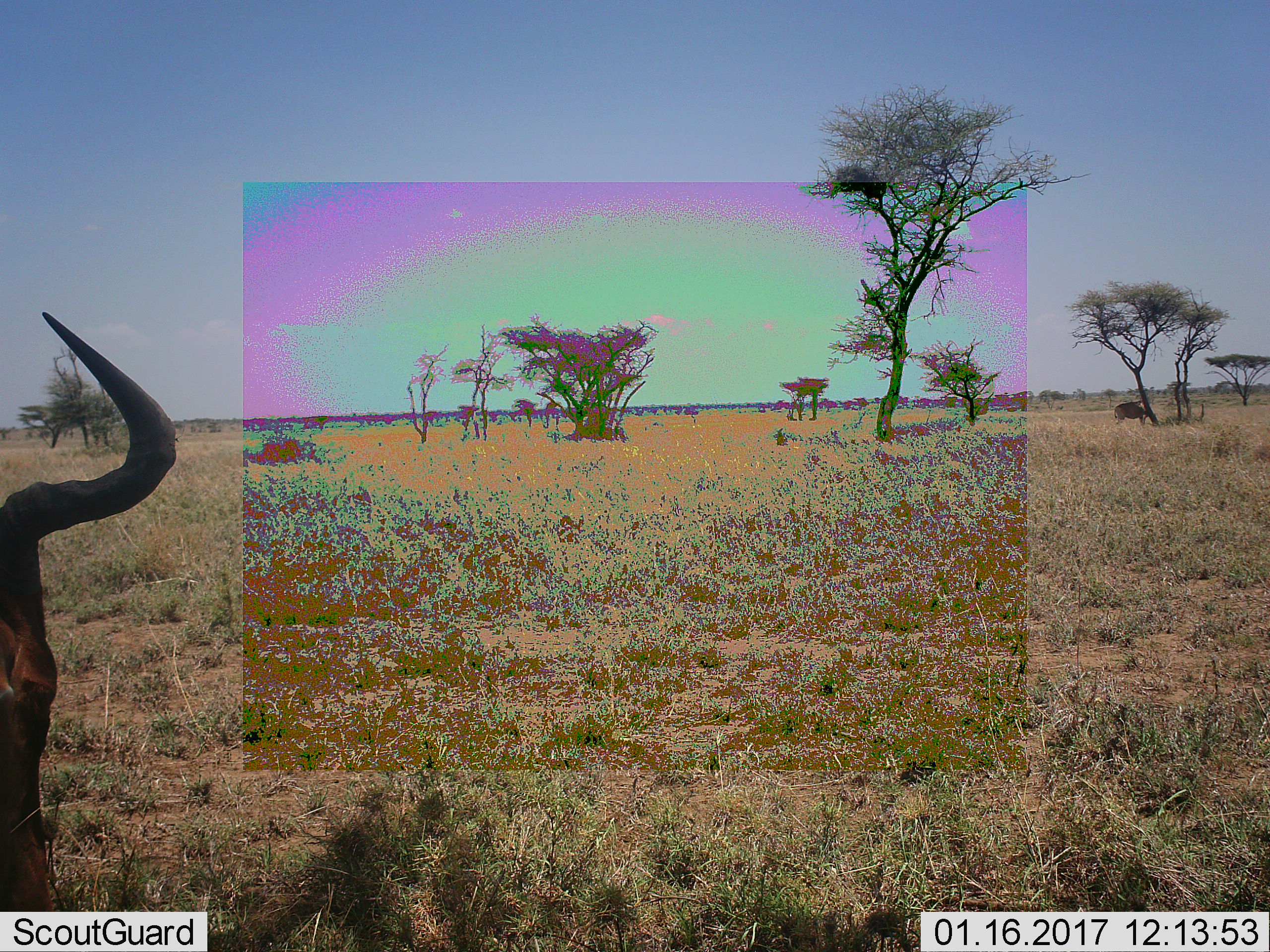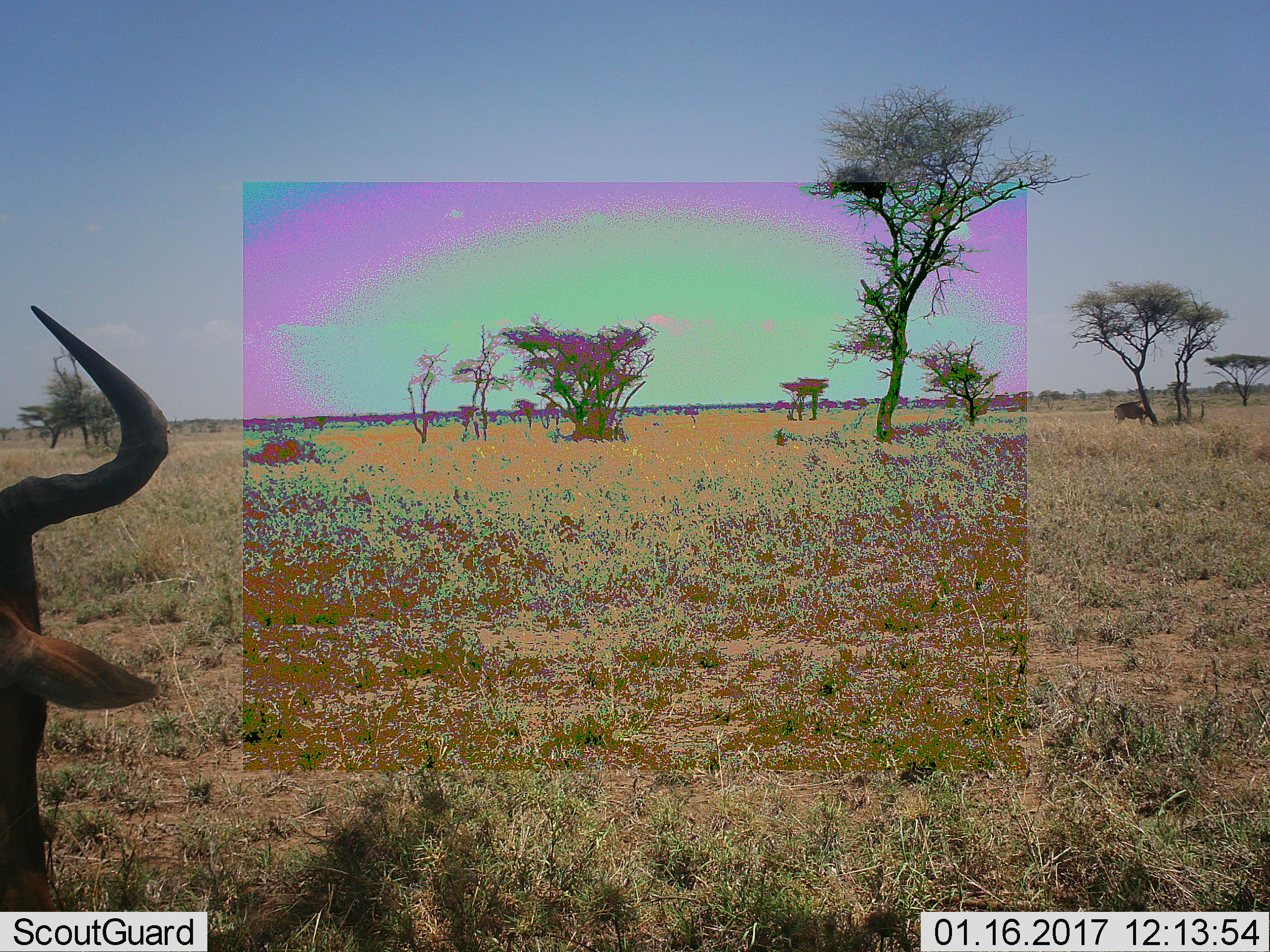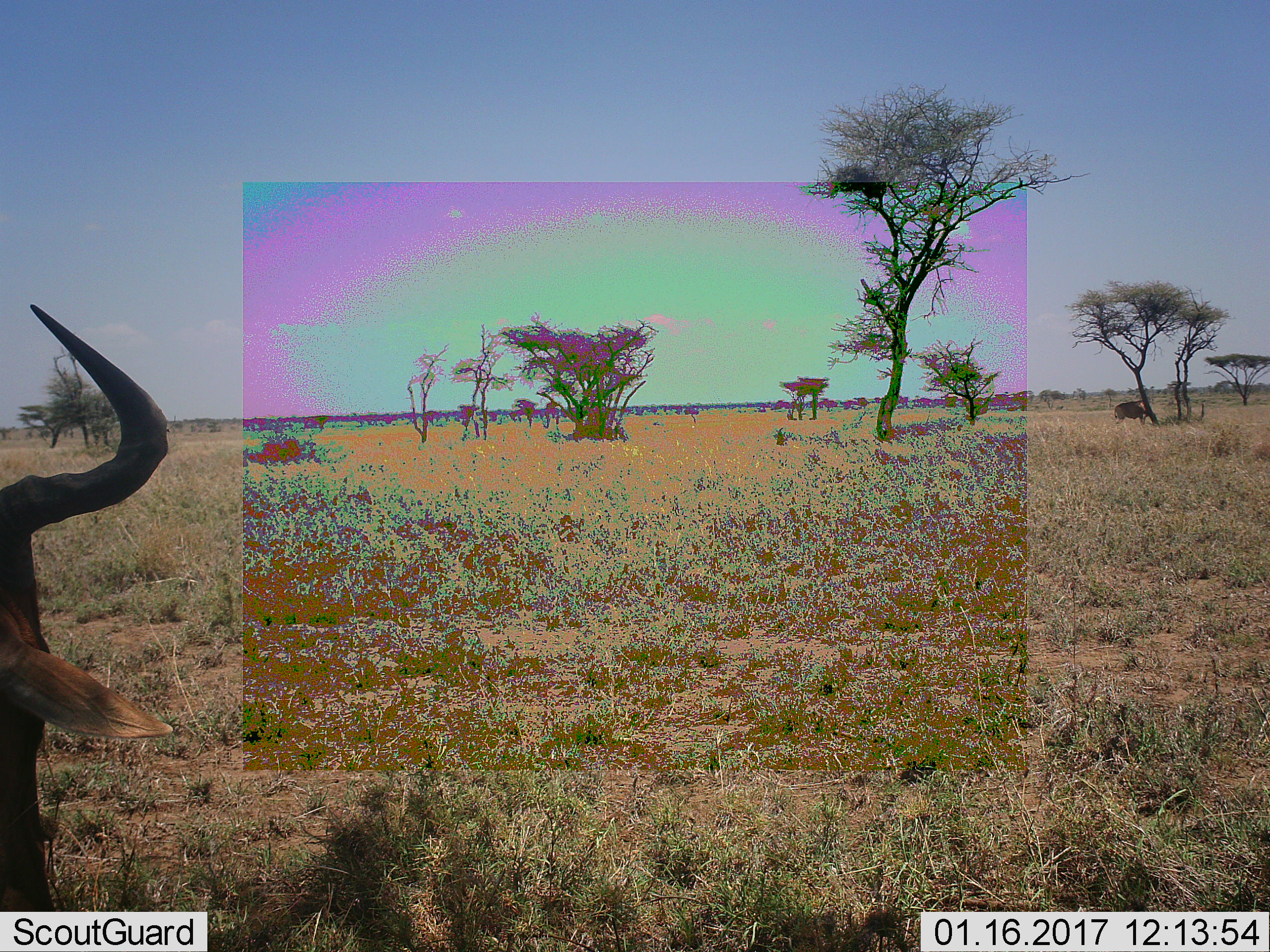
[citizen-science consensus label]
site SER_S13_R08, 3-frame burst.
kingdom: Animalia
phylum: Chordata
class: Mammalia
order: Artiodactyla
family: Bovidae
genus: Connochaetes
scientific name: Connochaetes taurinus taurinus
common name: blue wildebeest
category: wildebeestblue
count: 1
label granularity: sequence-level